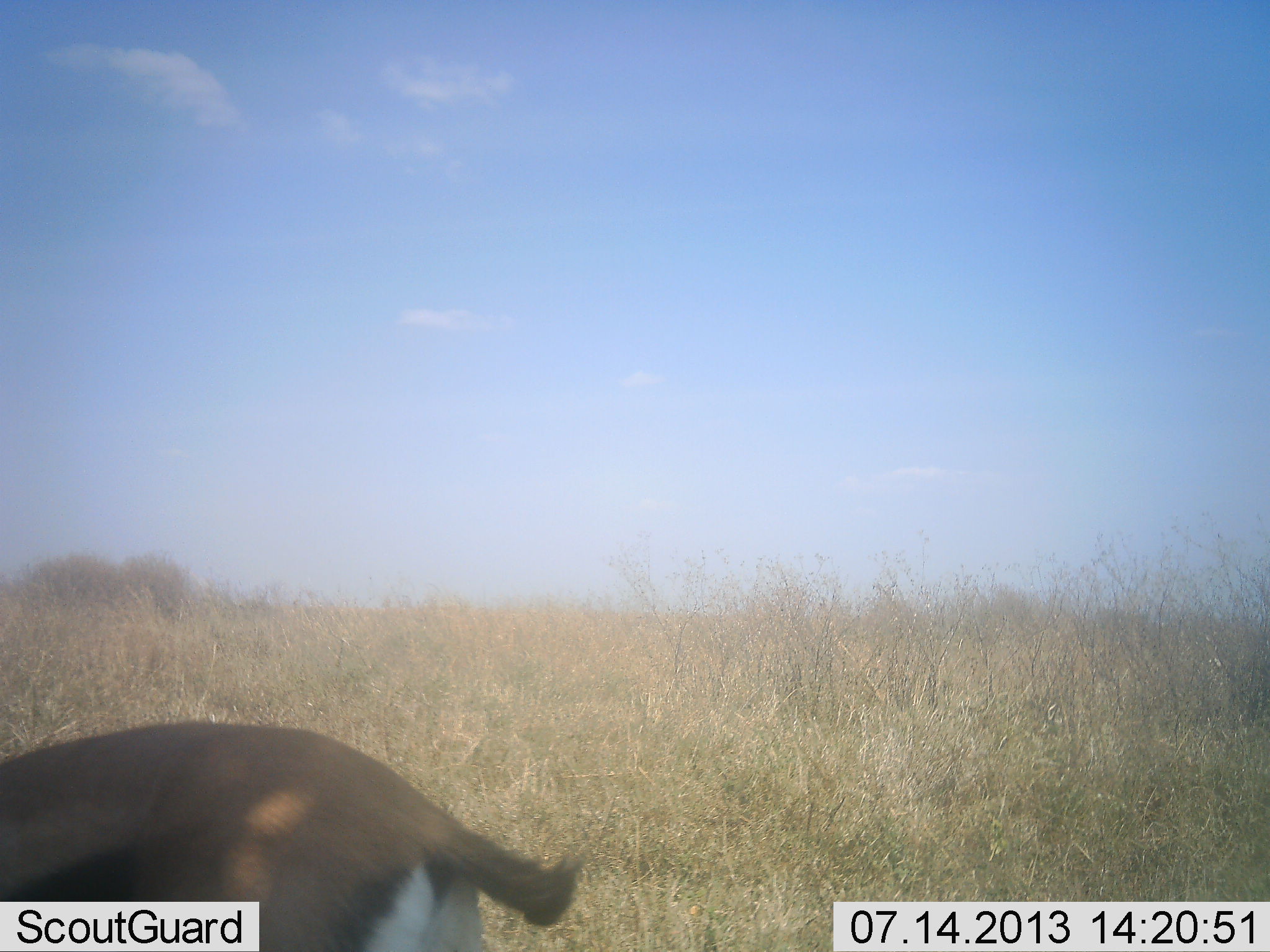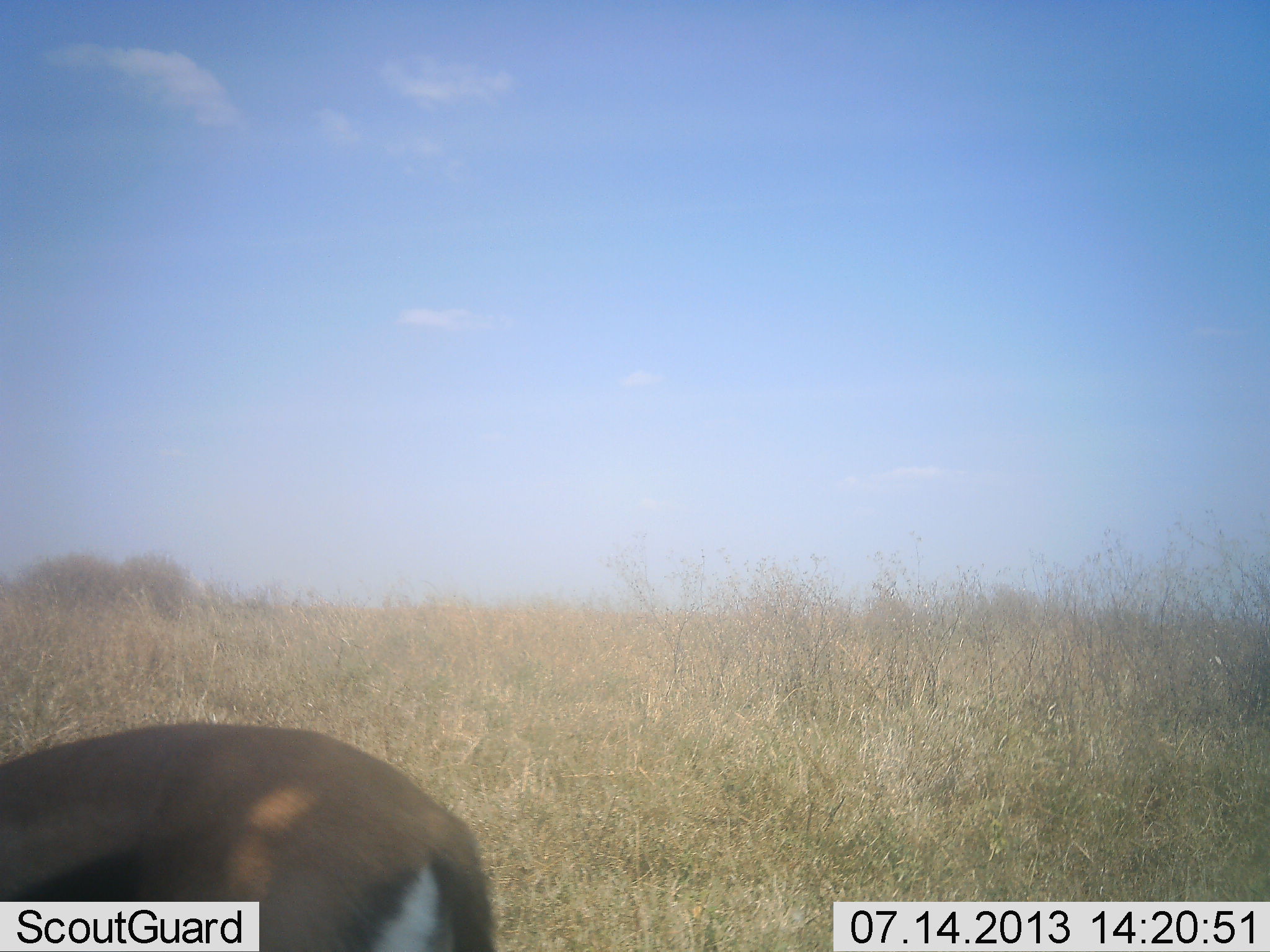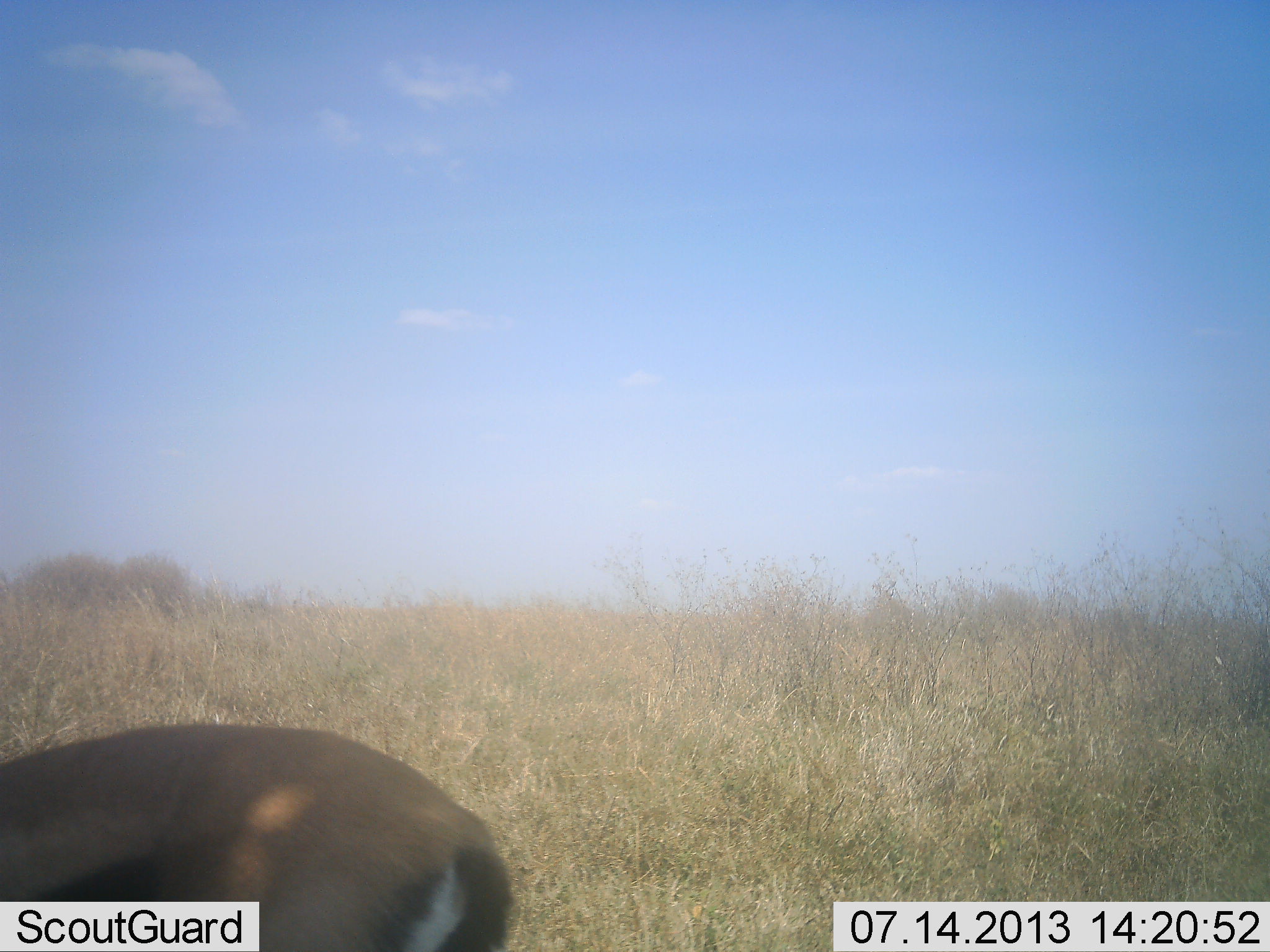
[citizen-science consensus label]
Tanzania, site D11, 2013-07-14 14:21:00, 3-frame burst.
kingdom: Animalia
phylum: Chordata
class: Mammalia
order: Artiodactyla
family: Bovidae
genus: Eudorcas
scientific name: Eudorcas thomsonii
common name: thomson's gazelle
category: gazellethomsons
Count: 1.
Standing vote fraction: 52%.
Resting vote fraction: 0%.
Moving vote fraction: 10%.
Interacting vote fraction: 0%.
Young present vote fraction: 0%.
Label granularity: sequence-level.